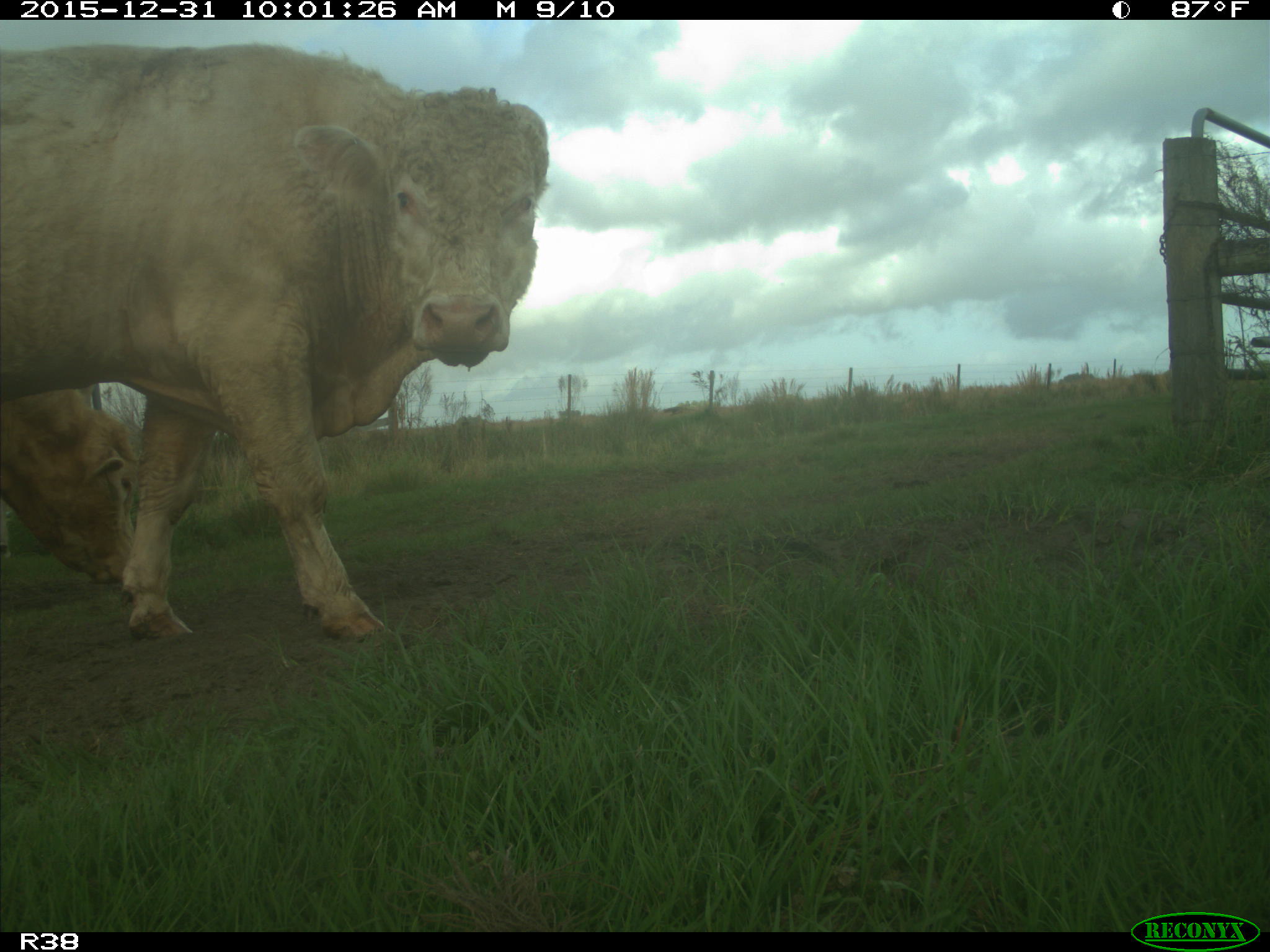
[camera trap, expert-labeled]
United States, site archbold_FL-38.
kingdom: Animalia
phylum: Chordata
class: Mammalia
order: Artiodactyla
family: Bovidae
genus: Bos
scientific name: Bos taurus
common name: domestic cow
Bos taurus (domestic cow).